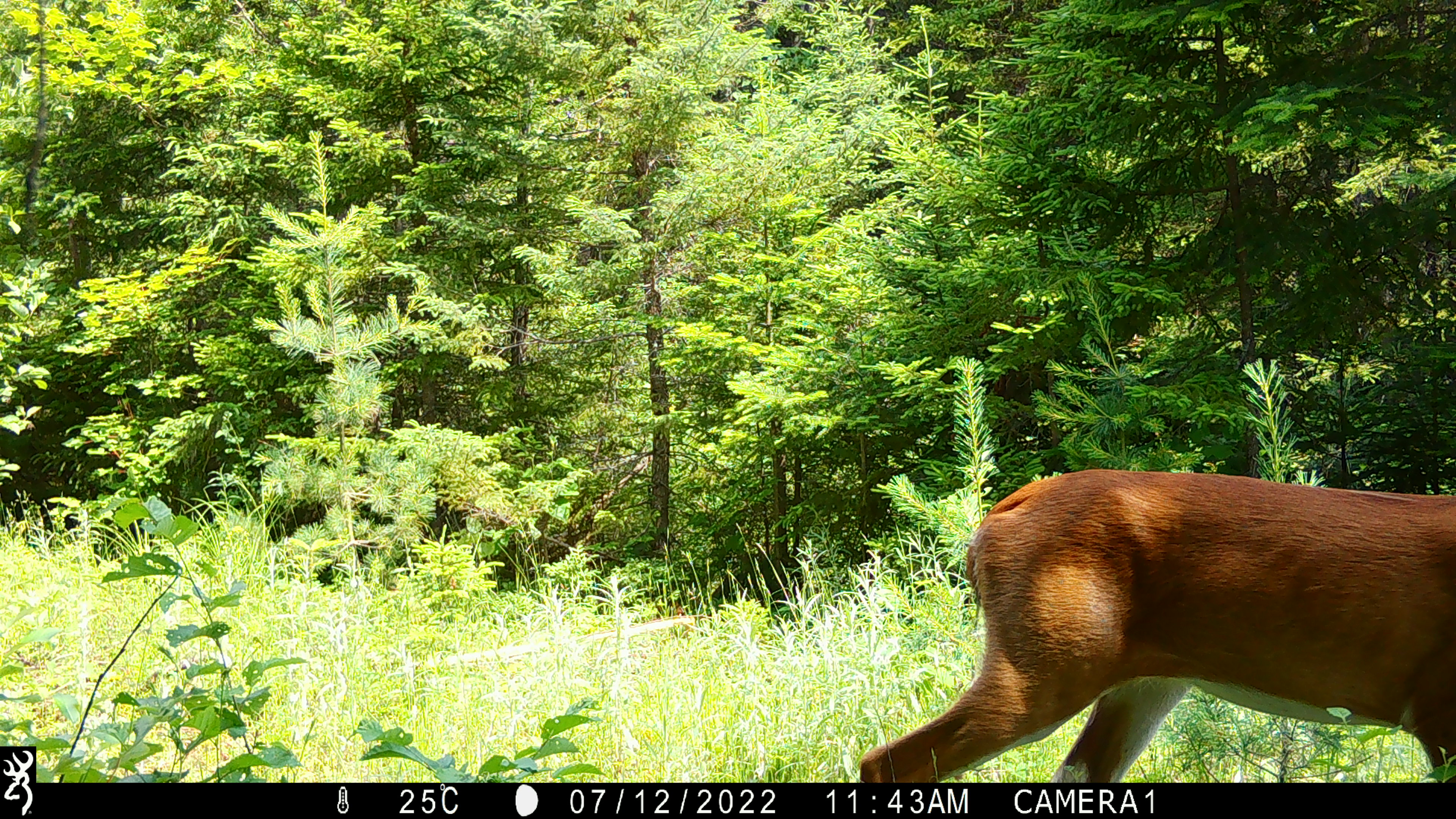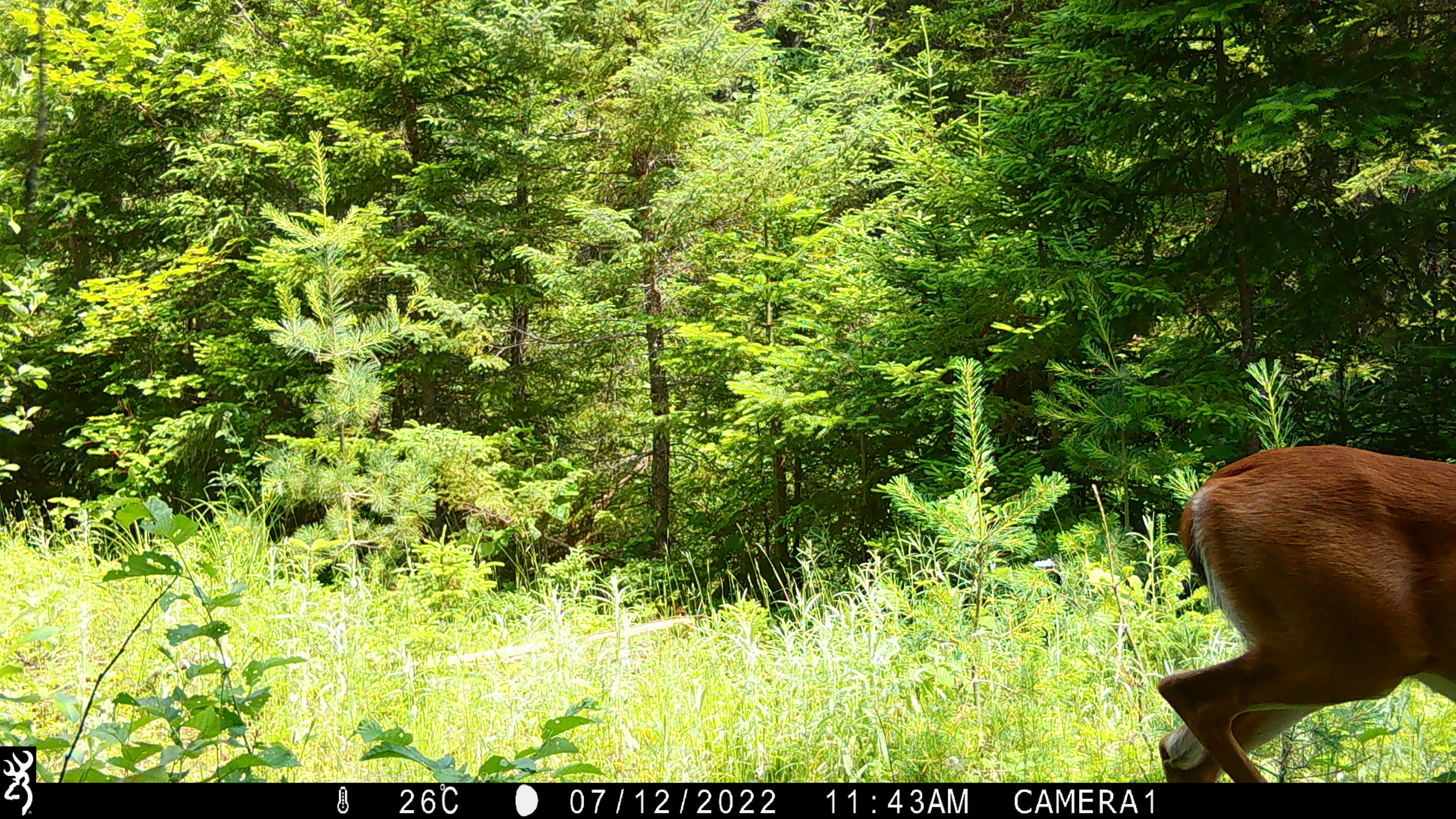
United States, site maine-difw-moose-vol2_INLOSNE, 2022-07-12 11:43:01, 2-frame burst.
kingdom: Animalia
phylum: Chordata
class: Mammalia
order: Artiodactyla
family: Cervidae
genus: Odocoileus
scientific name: Odocoileus virginianus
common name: white-tailed deer